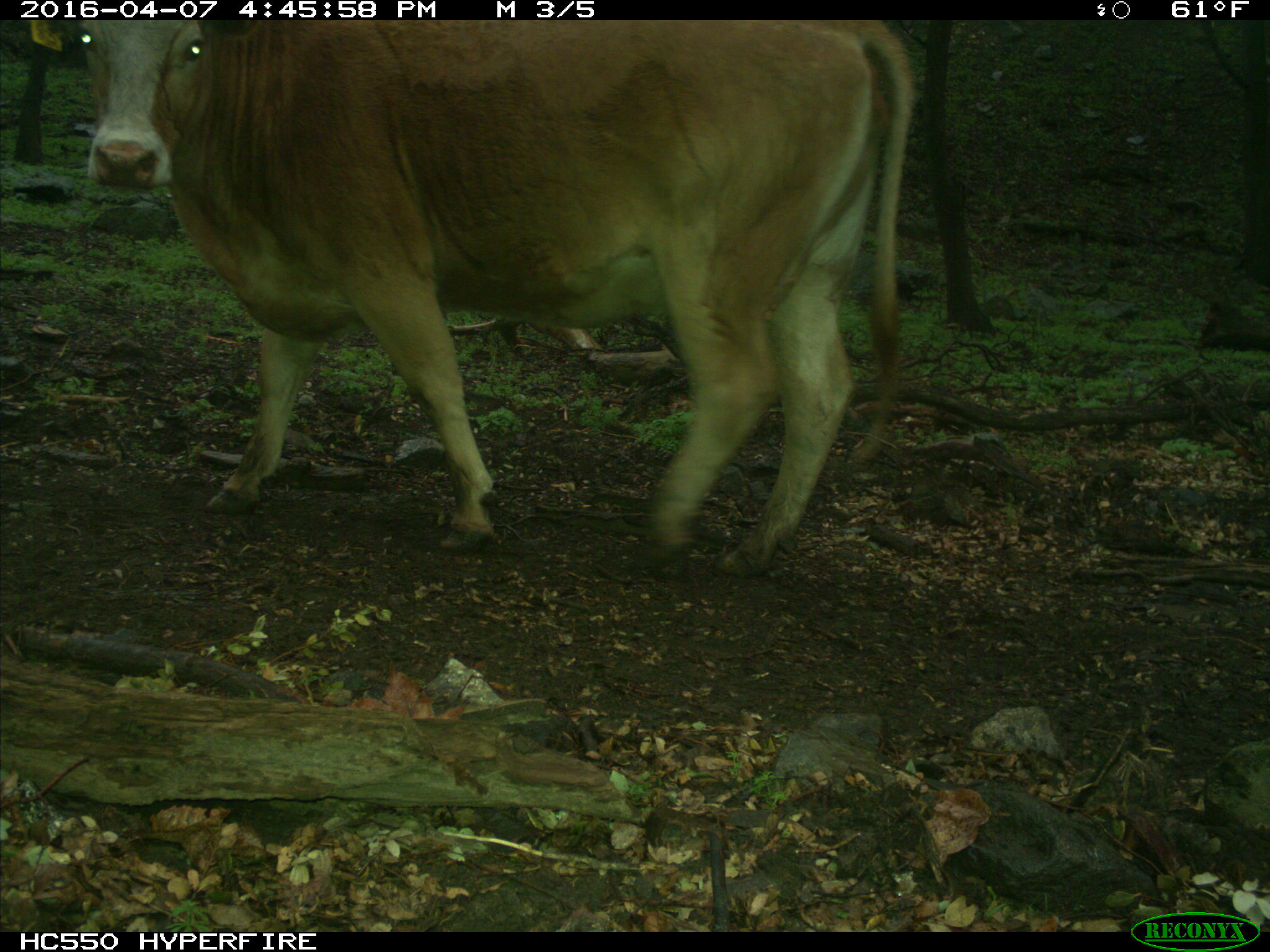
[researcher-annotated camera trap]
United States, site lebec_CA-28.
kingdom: Animalia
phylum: Chordata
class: Mammalia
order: Artiodactyla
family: Bovidae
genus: Bos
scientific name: Bos taurus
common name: domestic cow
Bos taurus (domestic cow).